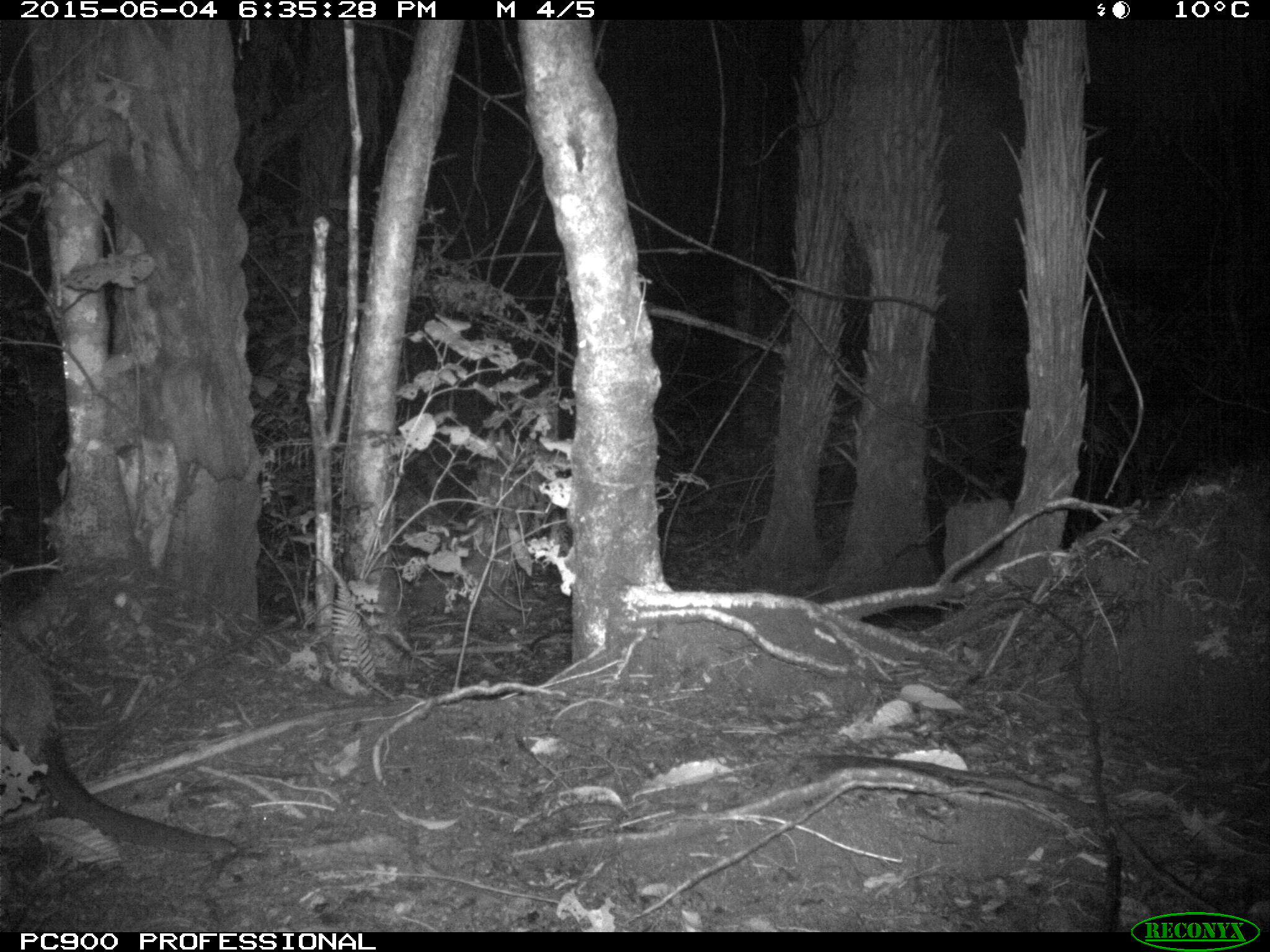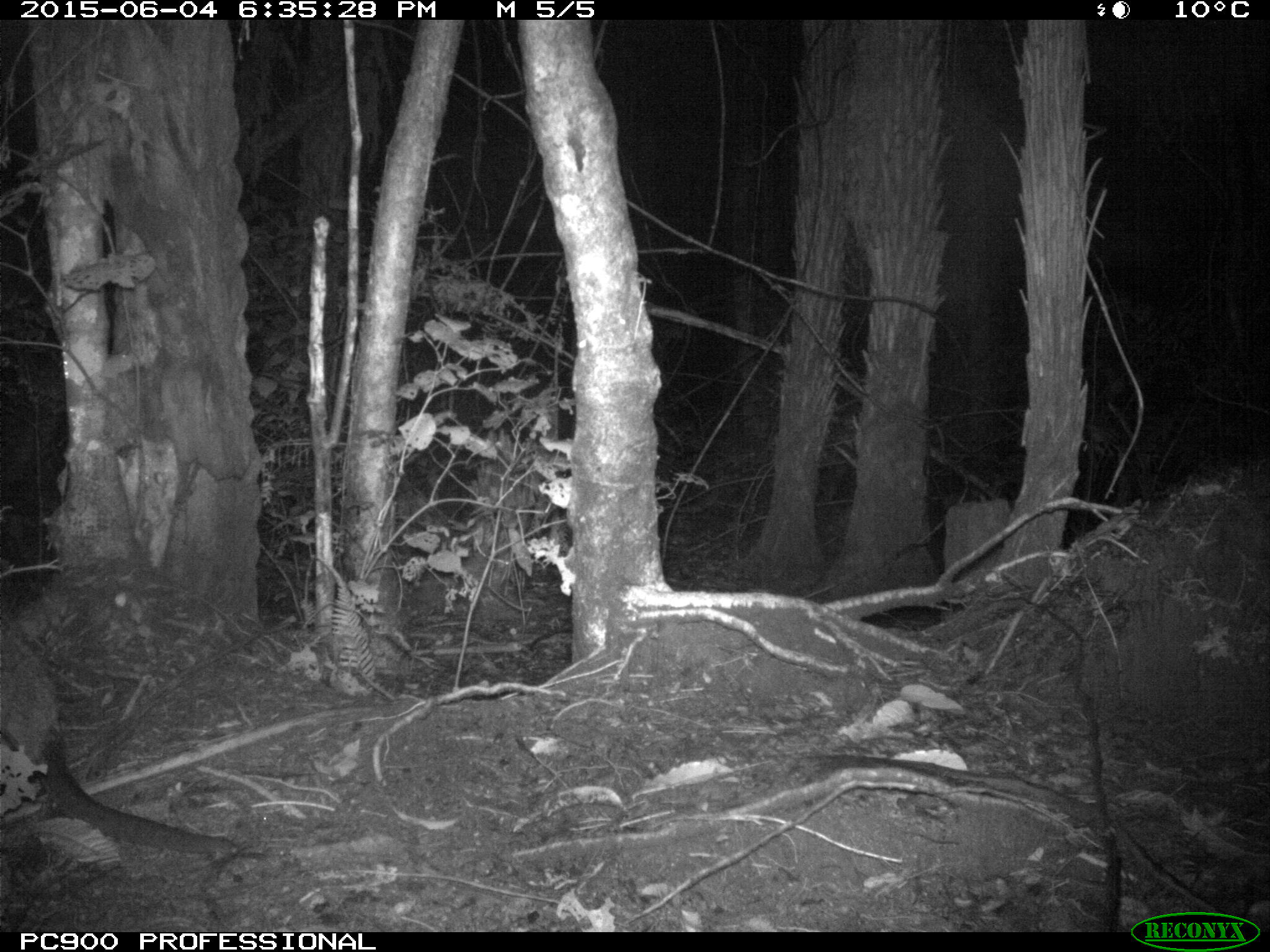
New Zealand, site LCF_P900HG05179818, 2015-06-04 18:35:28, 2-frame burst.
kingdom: Animalia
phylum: Chordata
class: Mammalia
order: Diprotodontia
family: Macropodidae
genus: Notamacropus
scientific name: Notamacropus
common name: wallaby